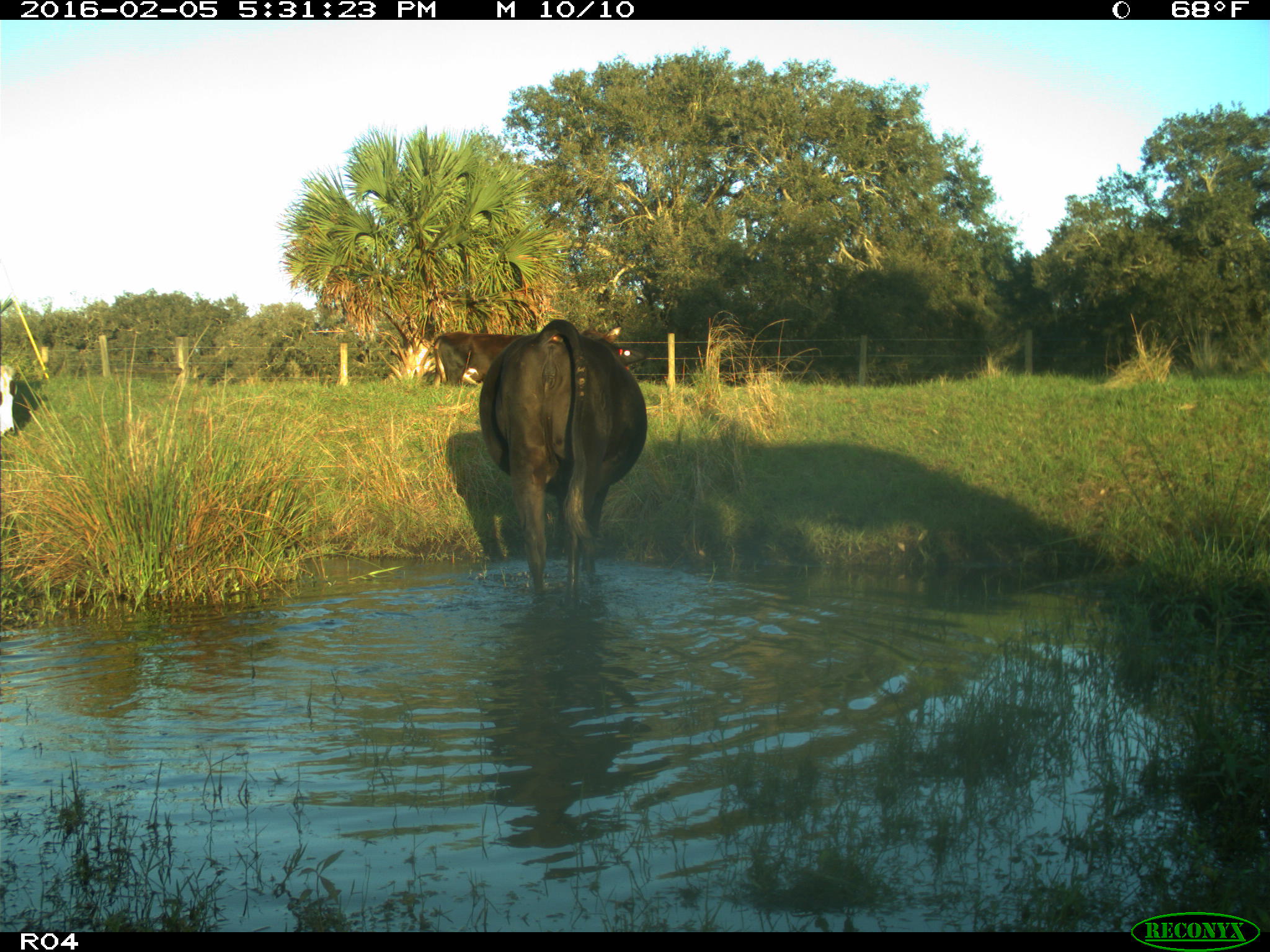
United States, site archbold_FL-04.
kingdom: Animalia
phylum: Chordata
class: Mammalia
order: Artiodactyla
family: Bovidae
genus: Bos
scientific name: Bos taurus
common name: domestic cow